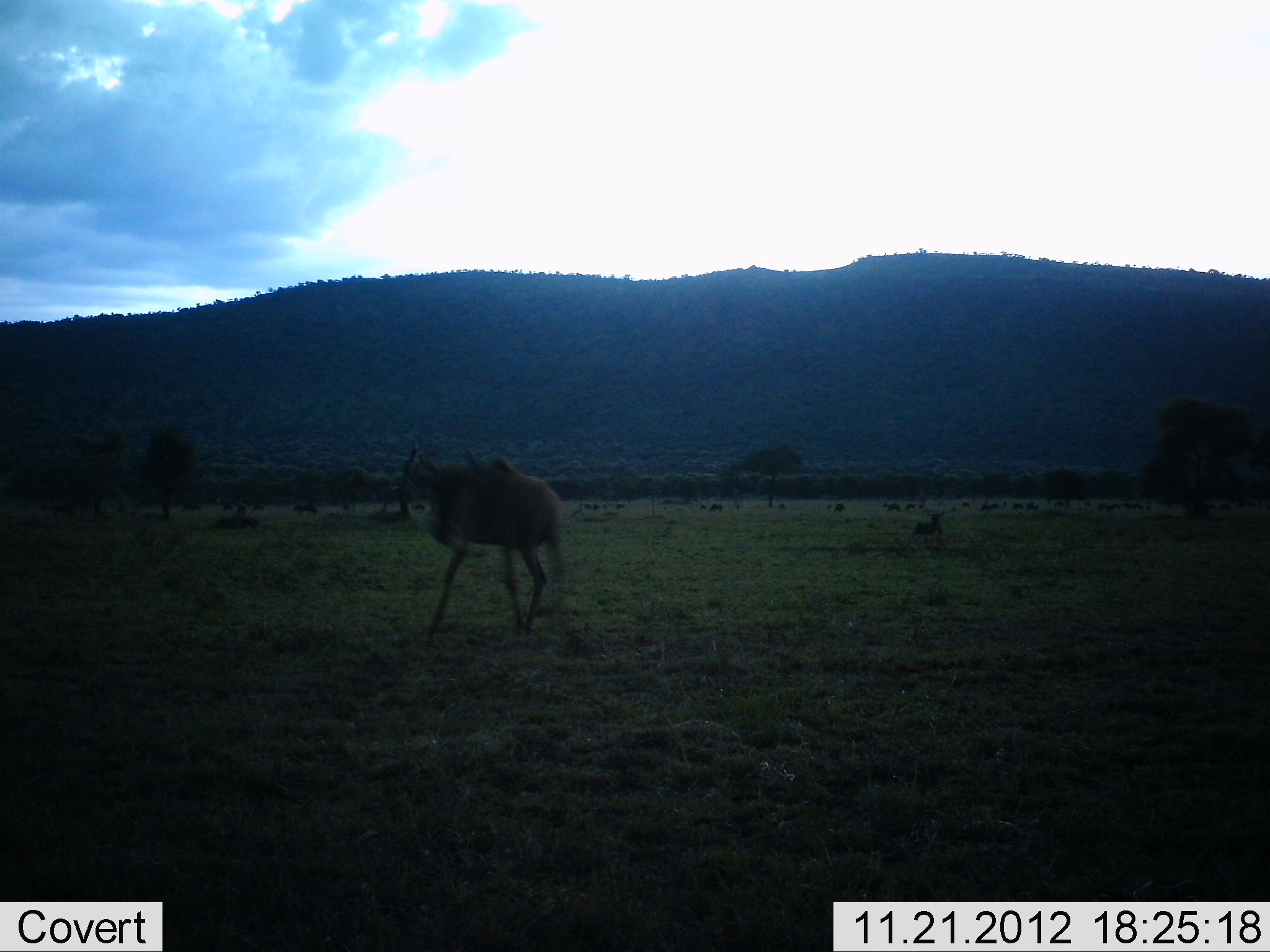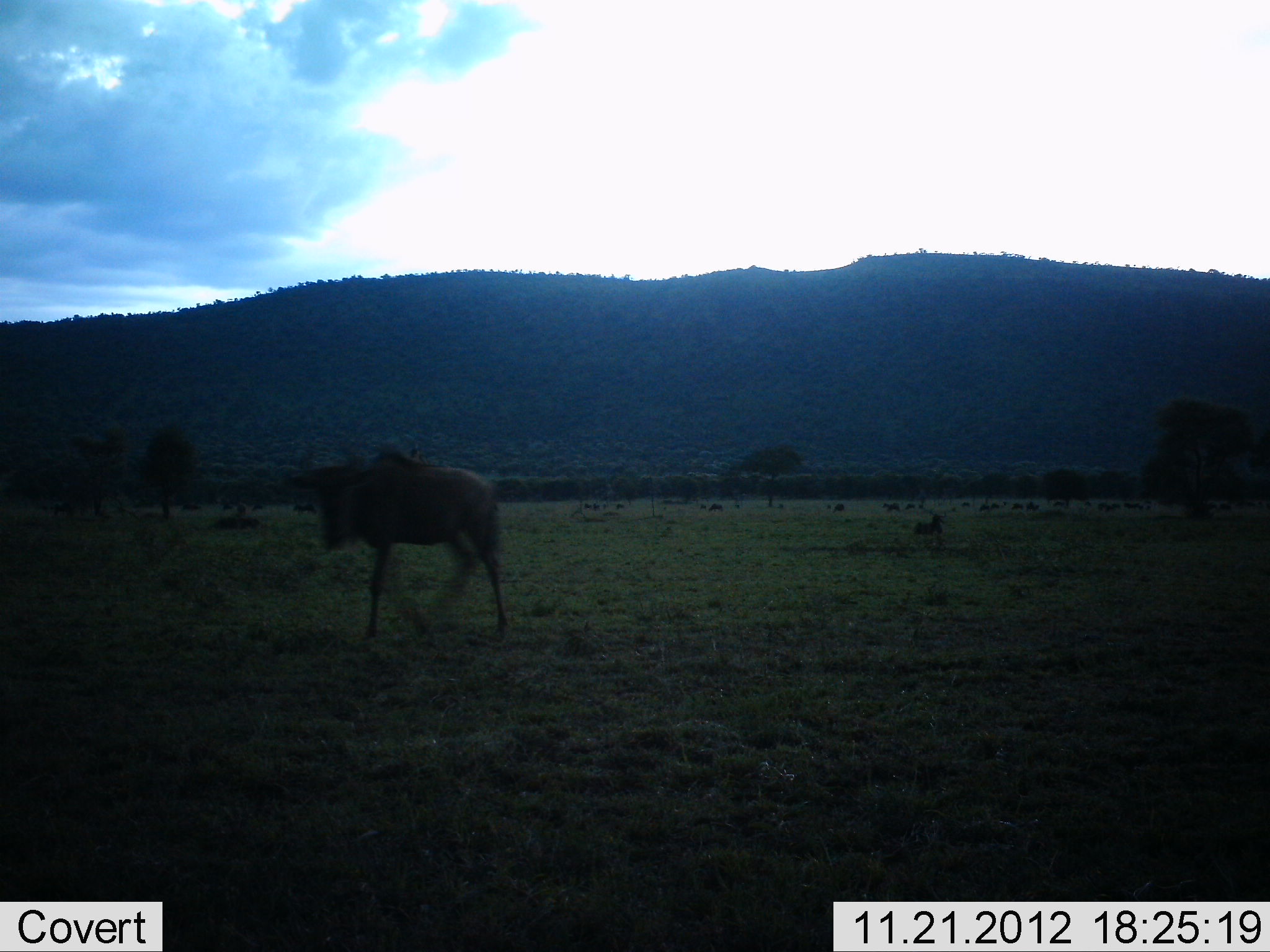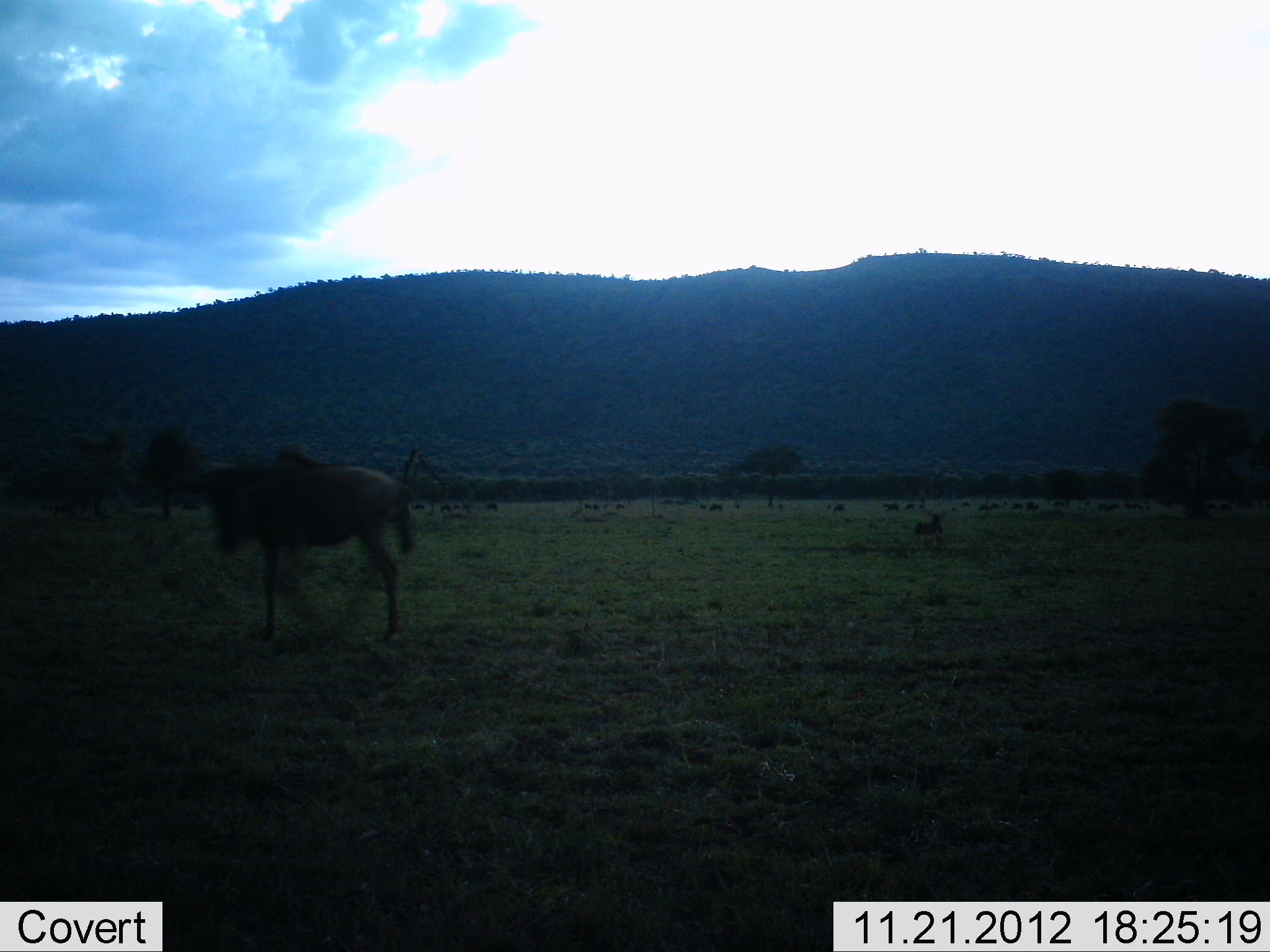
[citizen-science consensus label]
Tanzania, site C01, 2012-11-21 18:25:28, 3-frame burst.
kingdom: Animalia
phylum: Chordata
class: Mammalia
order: Artiodactyla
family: Bovidae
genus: Connochaetes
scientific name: Connochaetes taurinus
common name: blue wildebeest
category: wildebeest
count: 1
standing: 17%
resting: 14%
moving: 94%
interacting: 0%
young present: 0%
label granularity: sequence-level